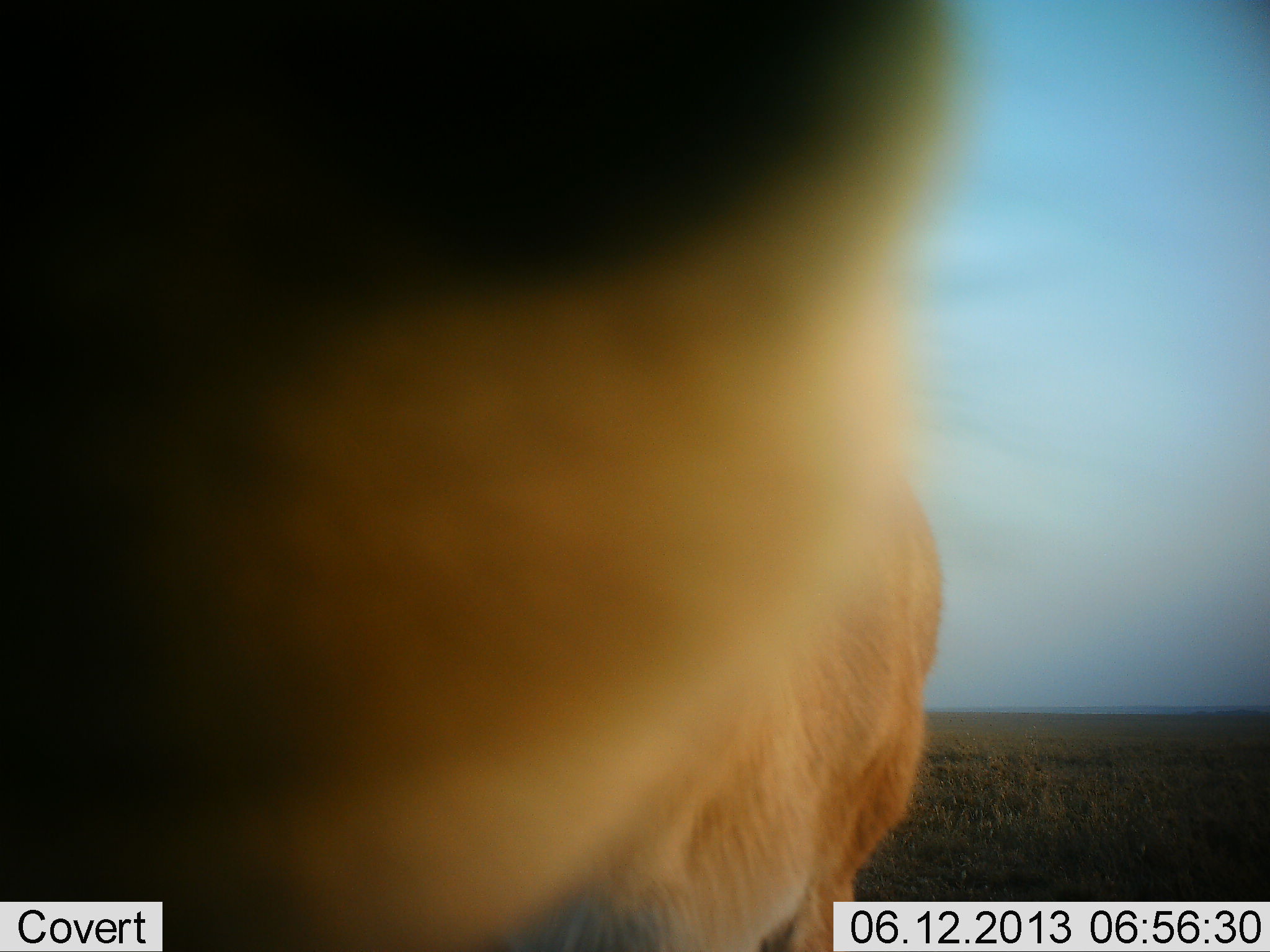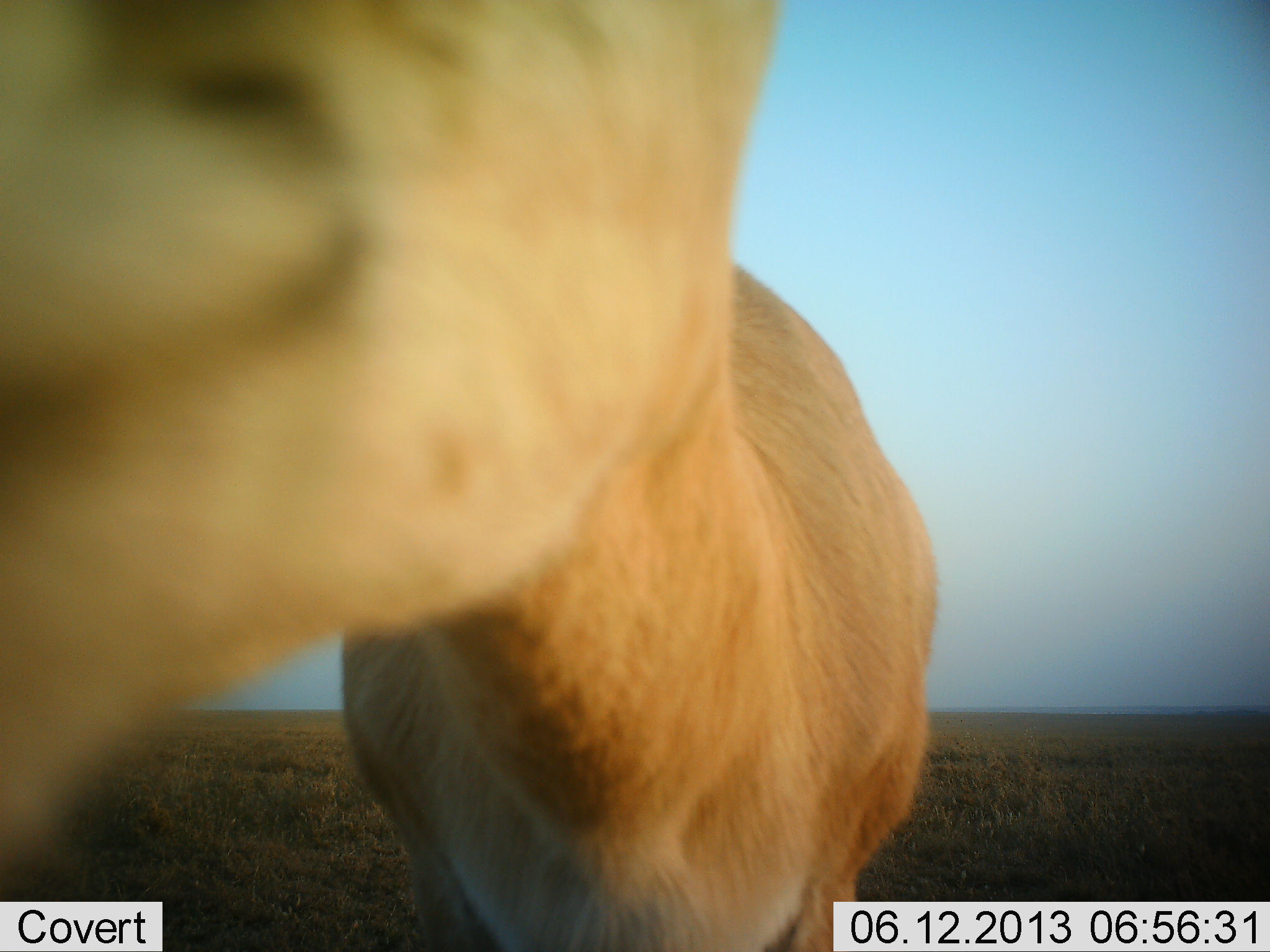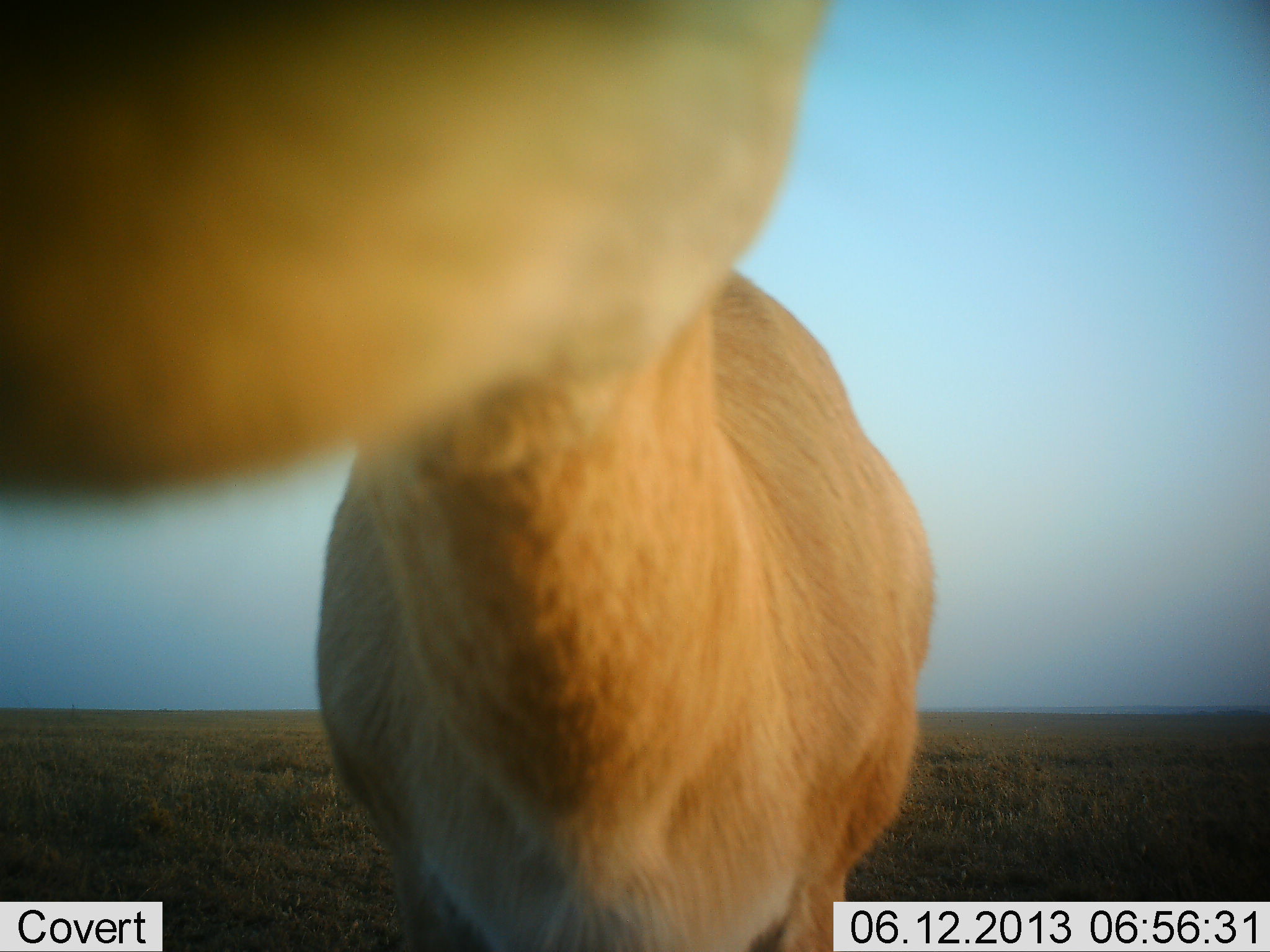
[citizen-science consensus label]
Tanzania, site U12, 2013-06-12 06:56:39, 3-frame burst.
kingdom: Animalia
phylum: Chordata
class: Mammalia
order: Artiodactyla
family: Bovidae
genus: Alcelaphus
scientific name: Alcelaphus buselaphus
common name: hartebeest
Hartebeest (Alcelaphus buselaphus), count 1. Behavior (volunteer vote fractions): standing 78%, resting 0%, moving 11%, interacting 11%. Young present (vote fraction): 0%. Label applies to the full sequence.